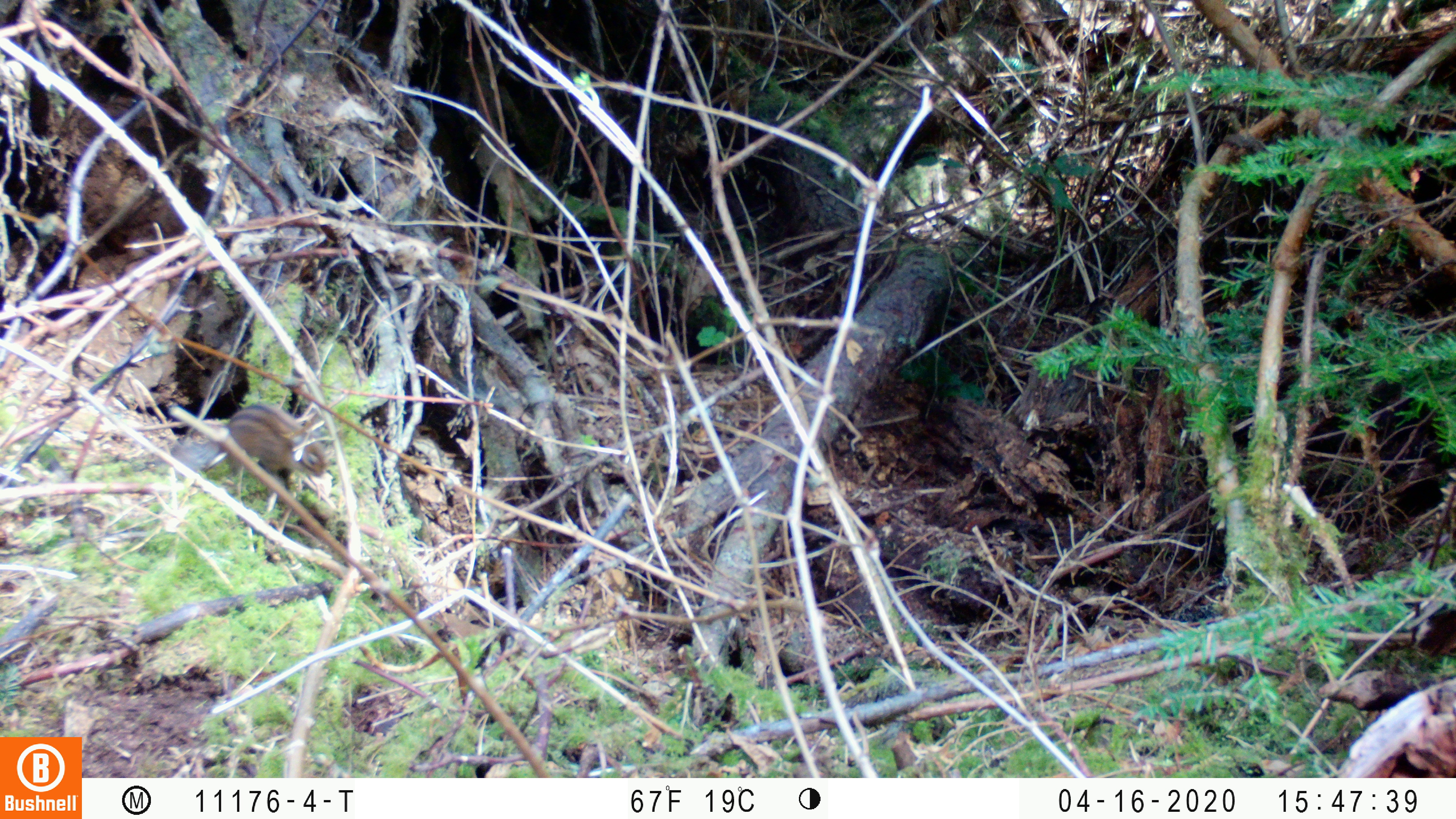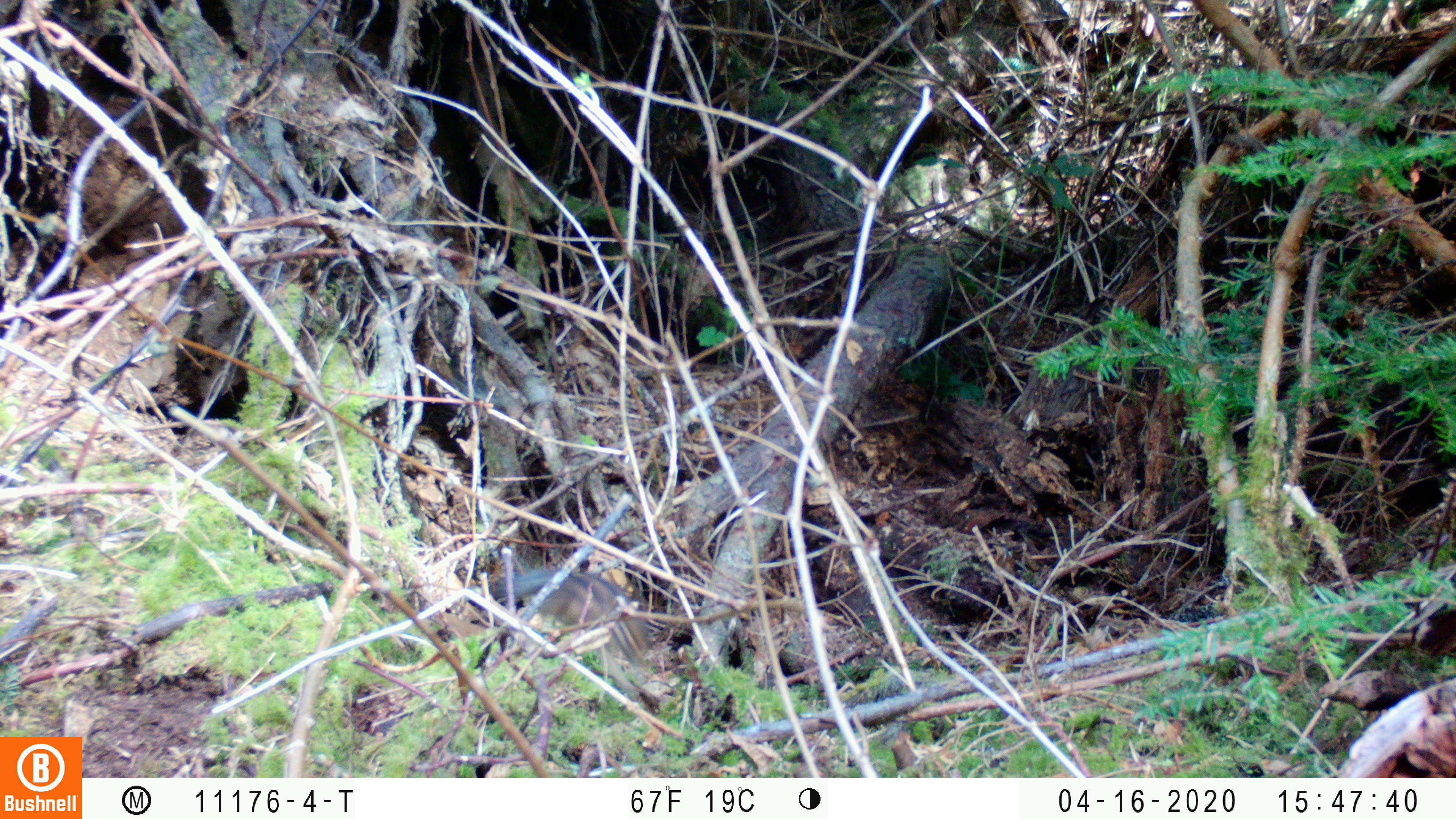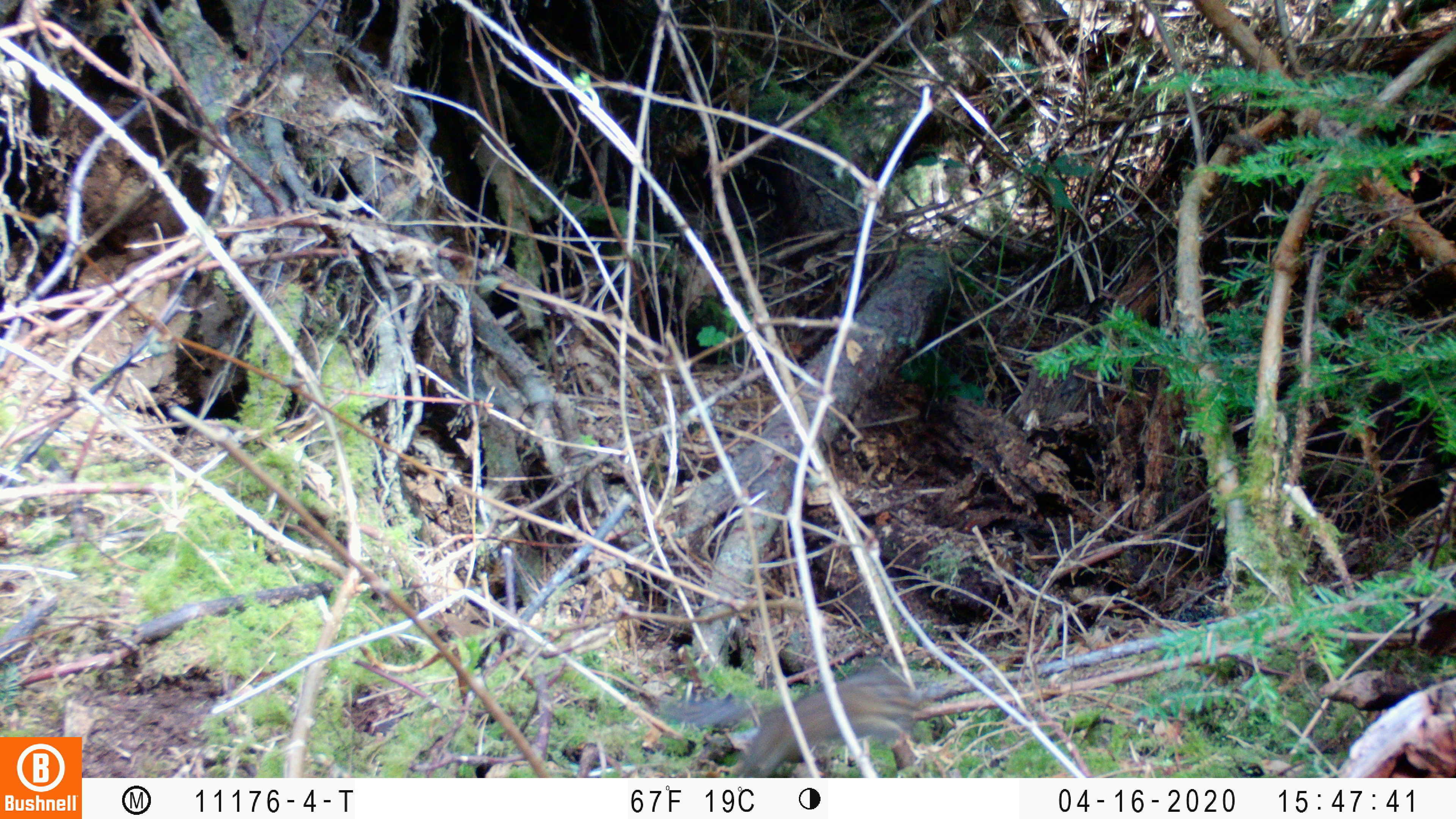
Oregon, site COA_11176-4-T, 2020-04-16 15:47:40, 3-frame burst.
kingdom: Animalia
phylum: Chordata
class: Mammalia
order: Rodentia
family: Sciuridae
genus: Neotamias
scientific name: Neotamias townsendii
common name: townsend's chipmunk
Townsend's chipmunk (Neotamias townsendii).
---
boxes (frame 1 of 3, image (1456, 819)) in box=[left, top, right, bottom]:
townsend's chipmunk: box=[163, 393, 329, 478]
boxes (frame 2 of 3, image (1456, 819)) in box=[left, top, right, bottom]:
townsend's chipmunk: box=[490, 559, 647, 678]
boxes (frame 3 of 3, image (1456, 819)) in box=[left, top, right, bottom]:
townsend's chipmunk: box=[664, 662, 919, 774]